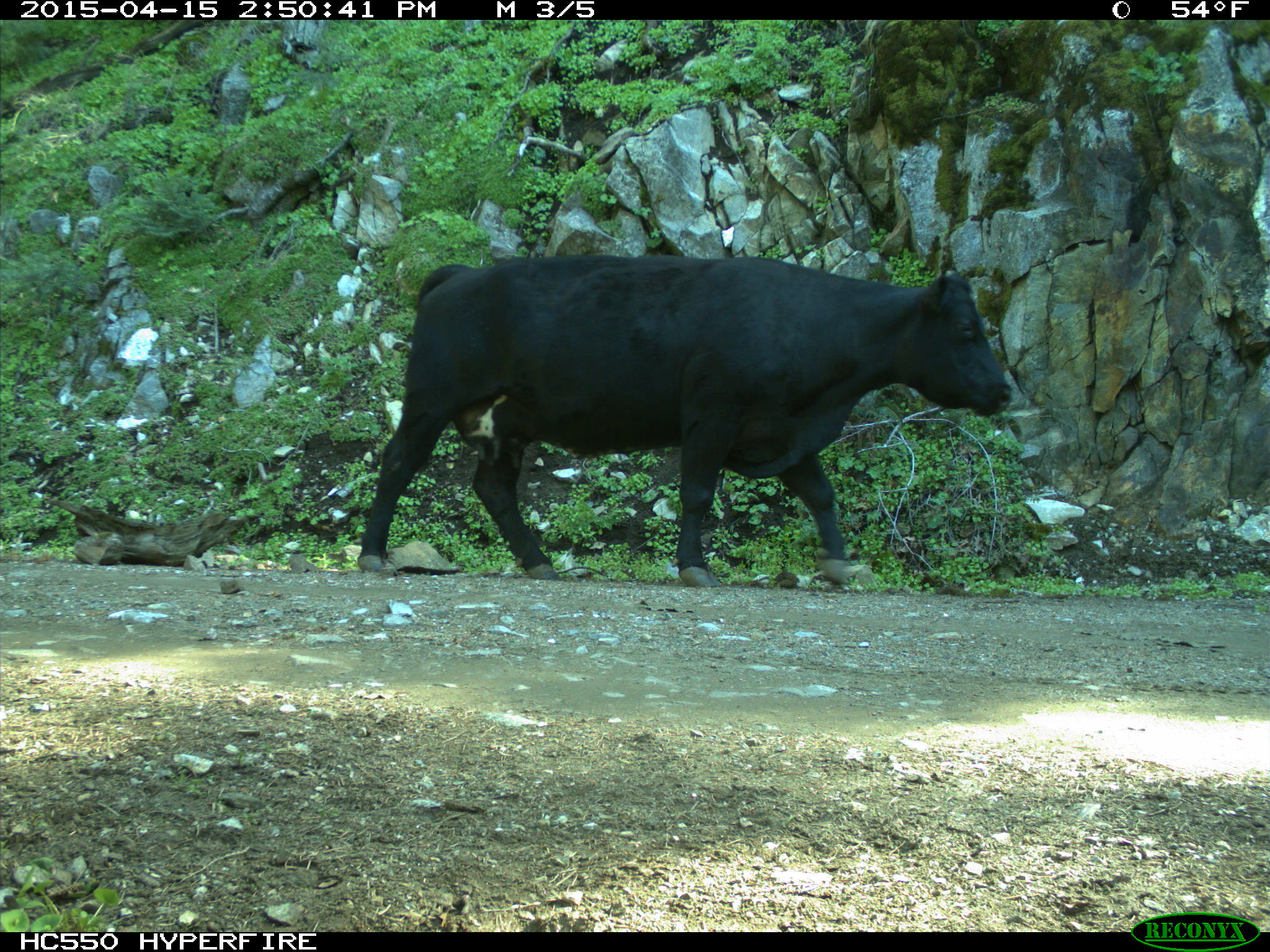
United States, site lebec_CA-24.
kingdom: Animalia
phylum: Chordata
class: Mammalia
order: Artiodactyla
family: Bovidae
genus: Bos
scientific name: Bos taurus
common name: domestic cow